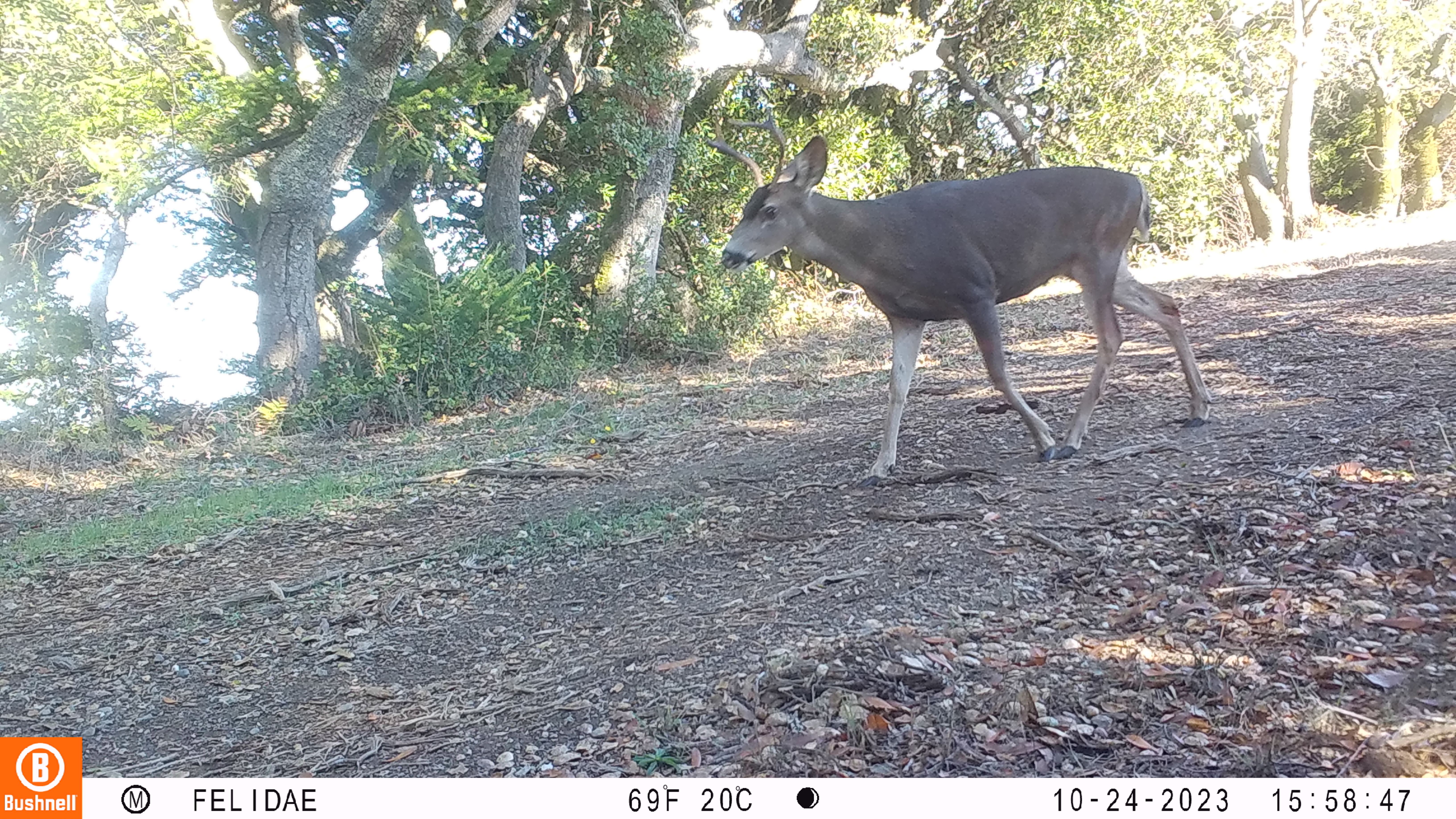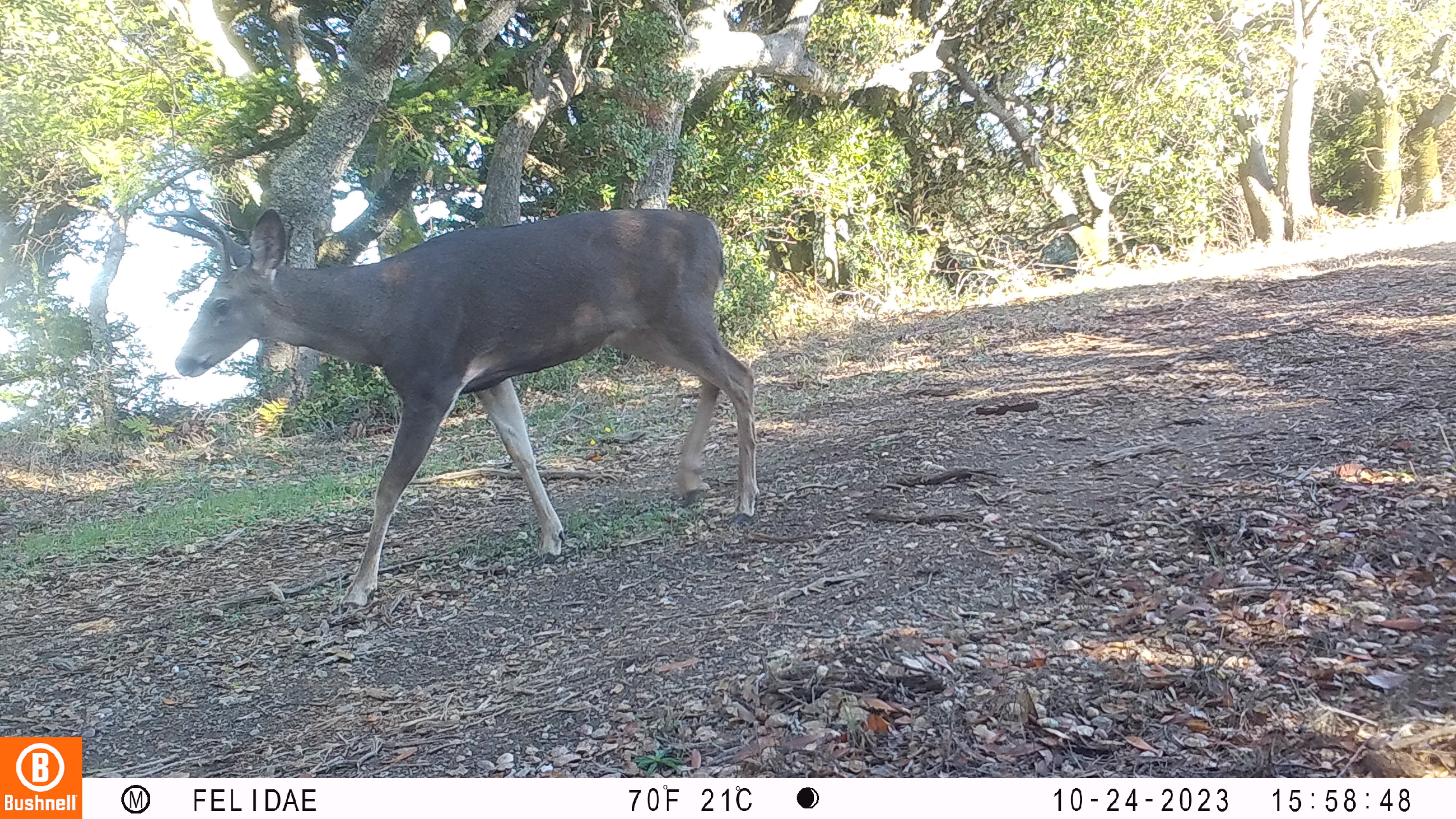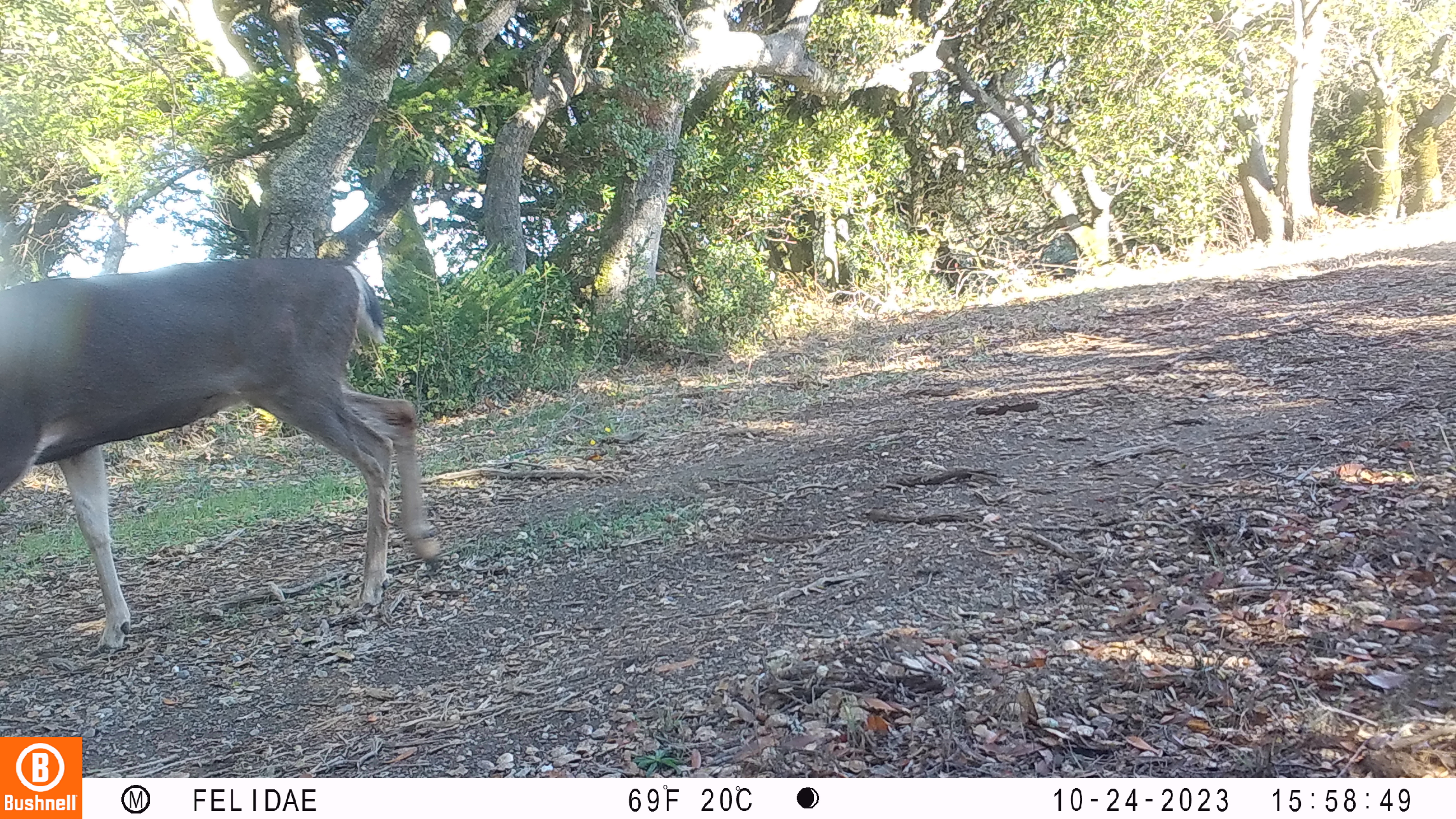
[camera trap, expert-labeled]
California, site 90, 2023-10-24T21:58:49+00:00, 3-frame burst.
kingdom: Animalia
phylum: Chordata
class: Mammalia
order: Artiodactyla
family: Cervidae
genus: Odocoileus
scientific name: Odocoileus hemionus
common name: mule deer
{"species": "mule deer (Odocoileus hemionus)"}